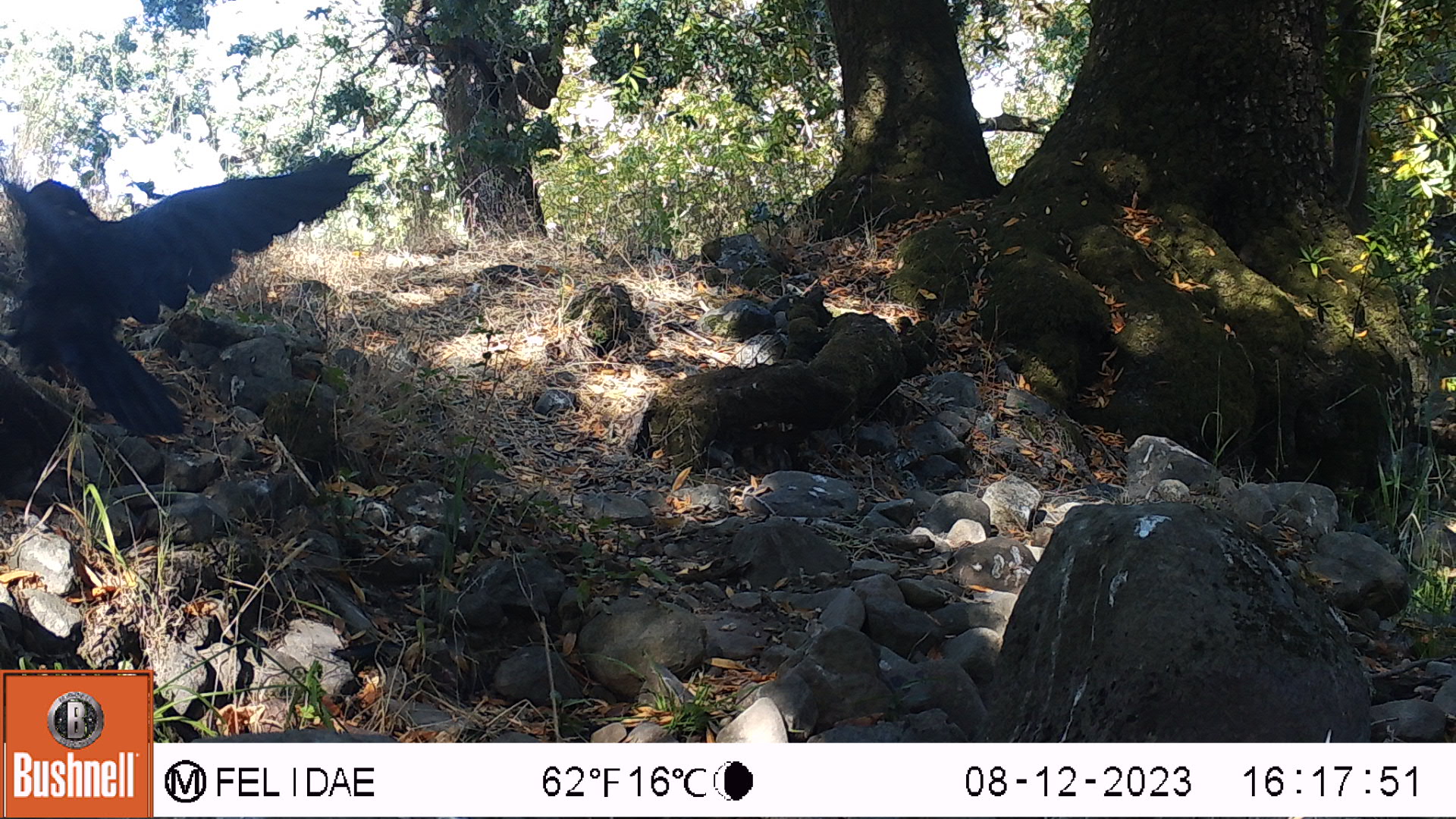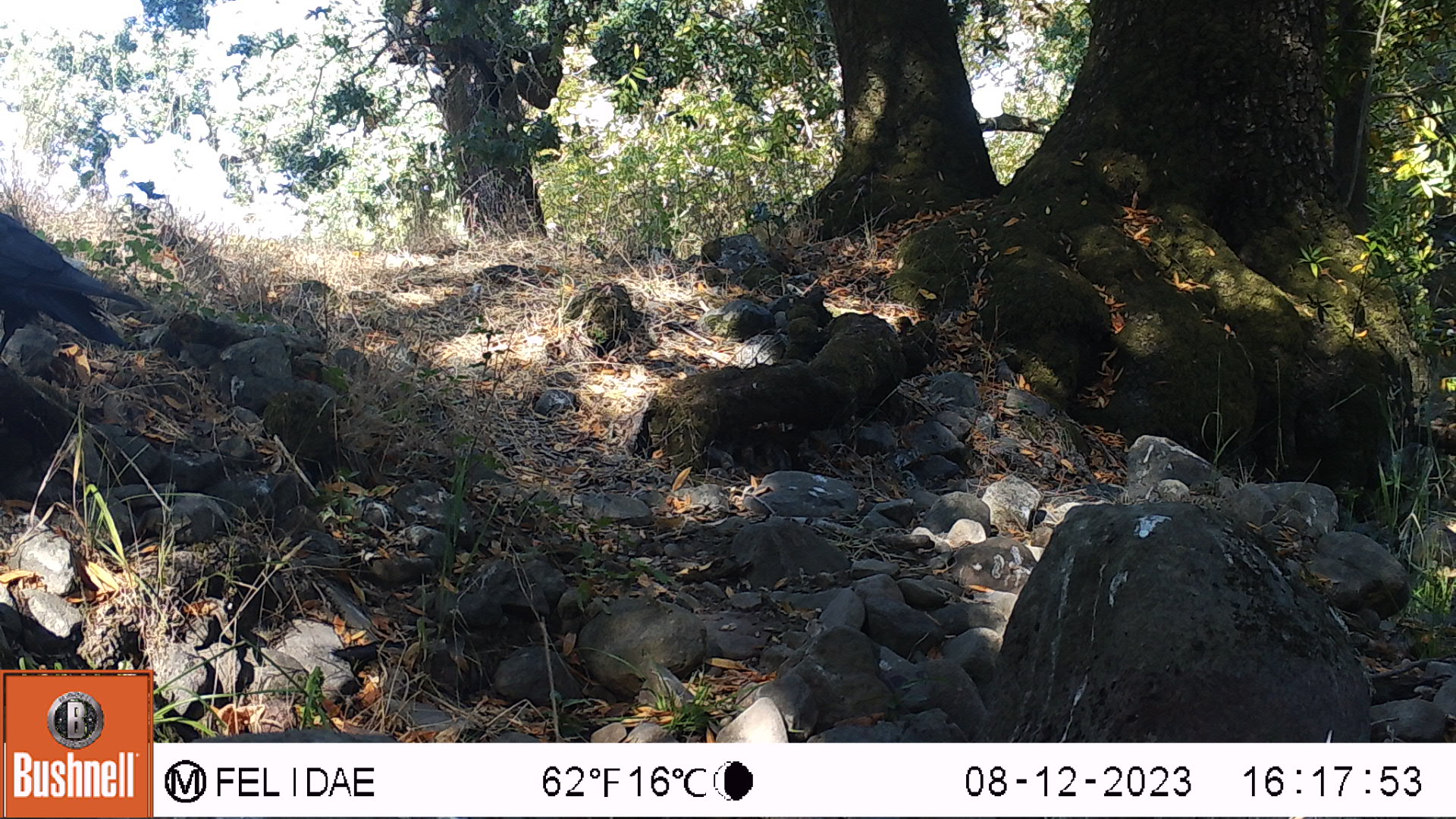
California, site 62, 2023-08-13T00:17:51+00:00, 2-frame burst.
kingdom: Animalia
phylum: Chordata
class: Aves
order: Passeriformes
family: Corvidae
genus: Corvus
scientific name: Corvus brachyrhynchos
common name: american crow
American crow (Corvus brachyrhynchos).